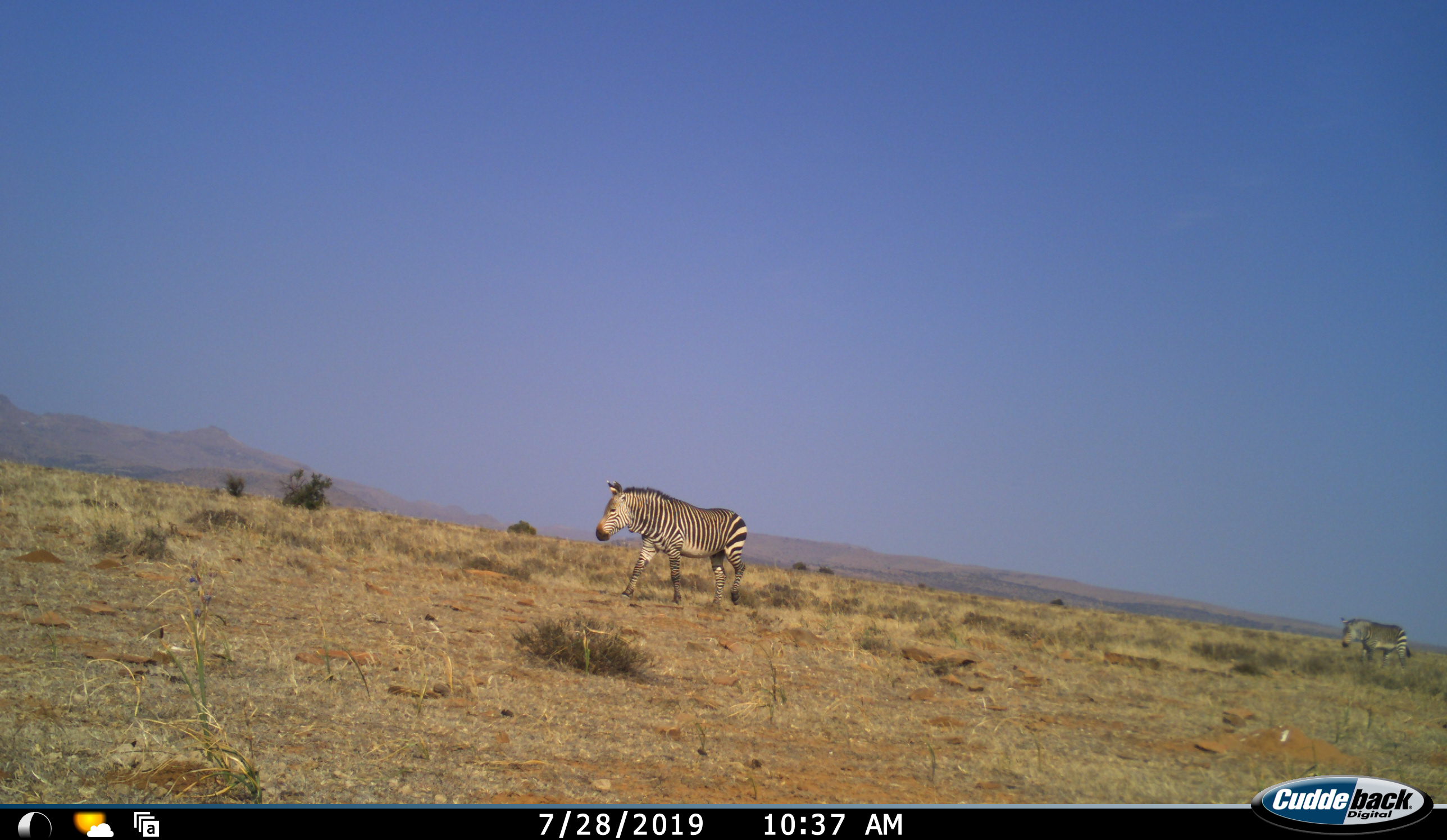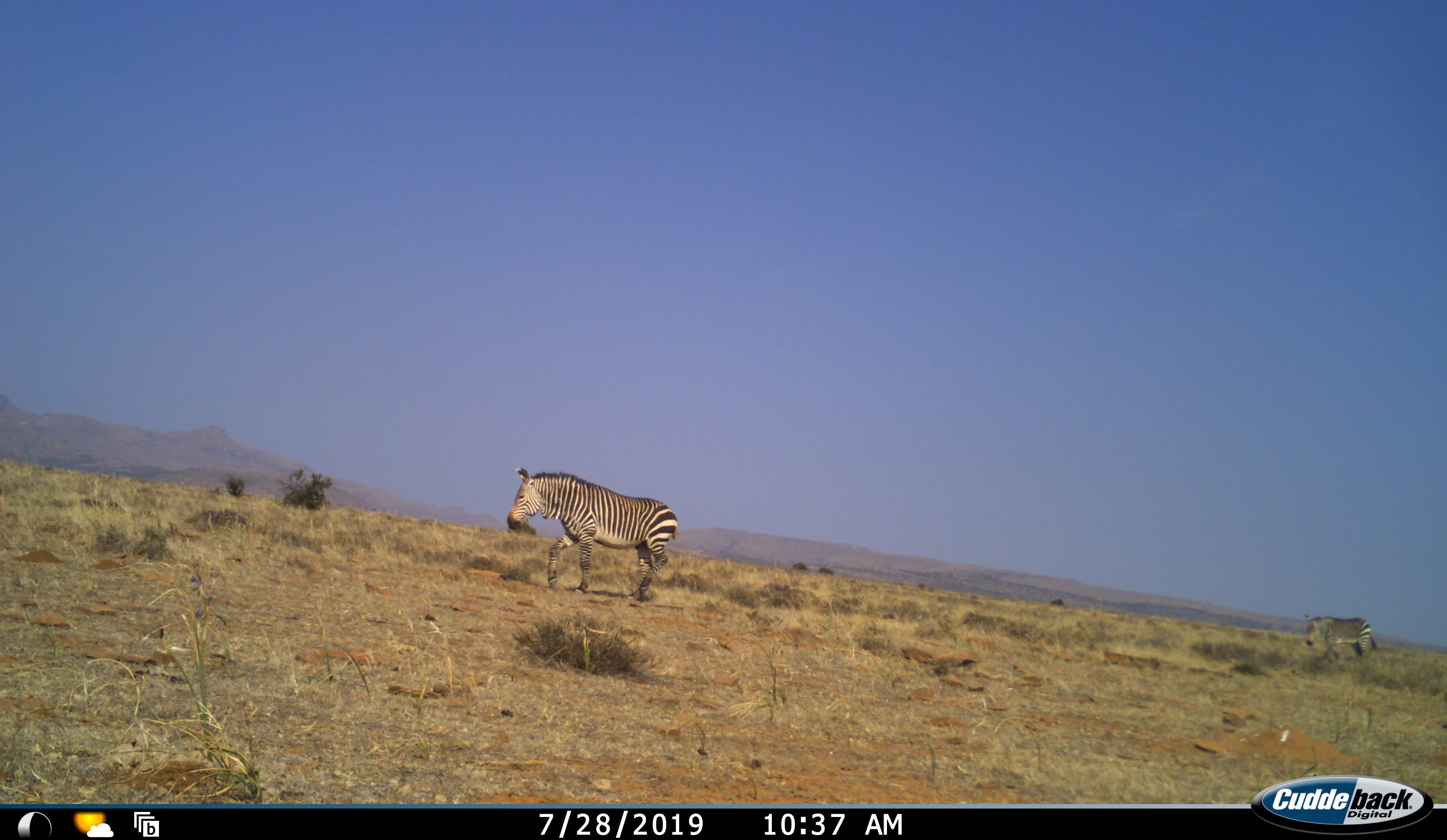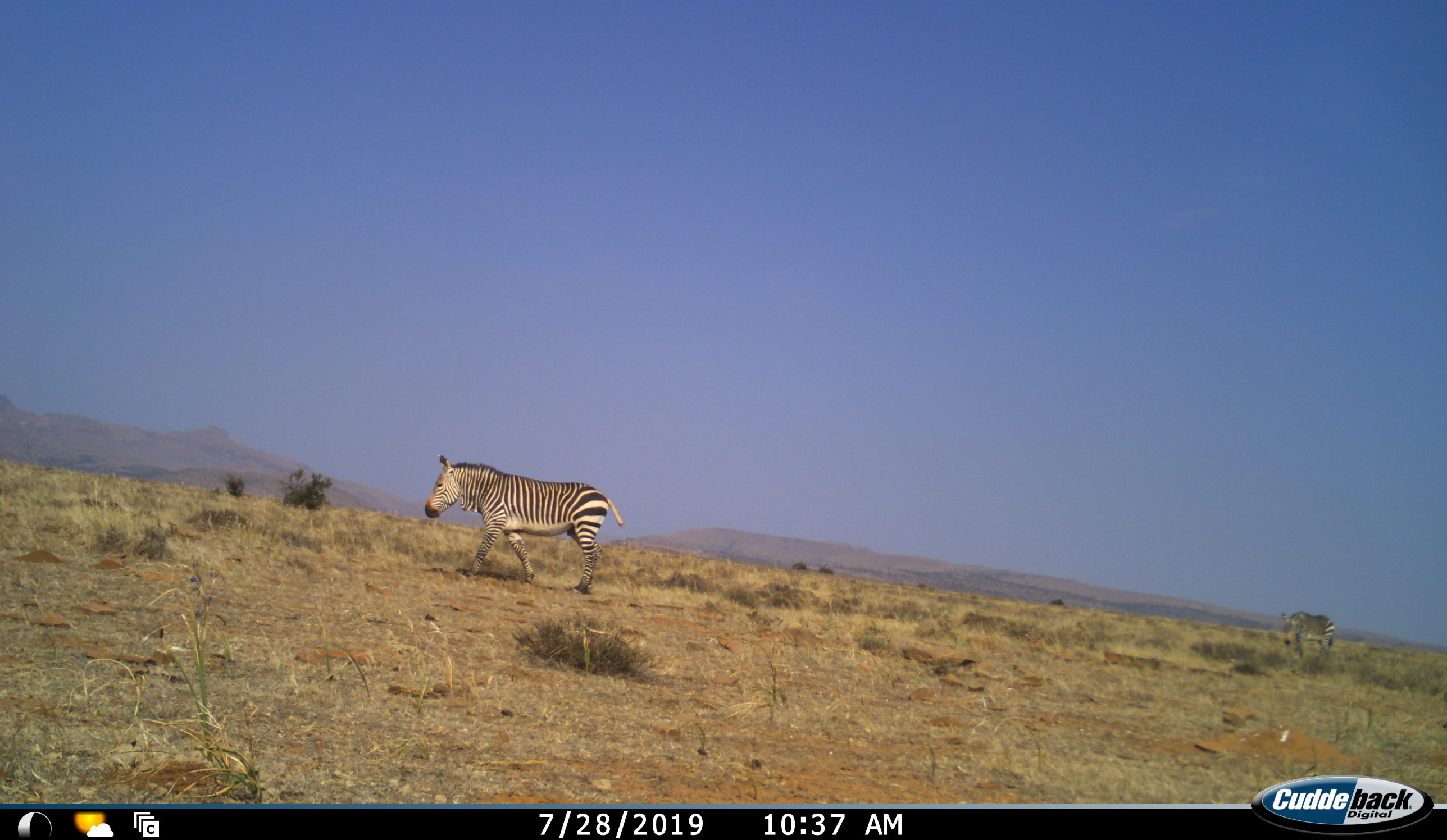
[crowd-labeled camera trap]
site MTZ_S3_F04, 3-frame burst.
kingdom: Animalia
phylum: Chordata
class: Mammalia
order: Perissodactyla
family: Equidae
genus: Equus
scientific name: Equus zebra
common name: mountain zebra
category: zebramountain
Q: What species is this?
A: Zebramountain (mountain zebra) (Equus zebra).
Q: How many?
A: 2.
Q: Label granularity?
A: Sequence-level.